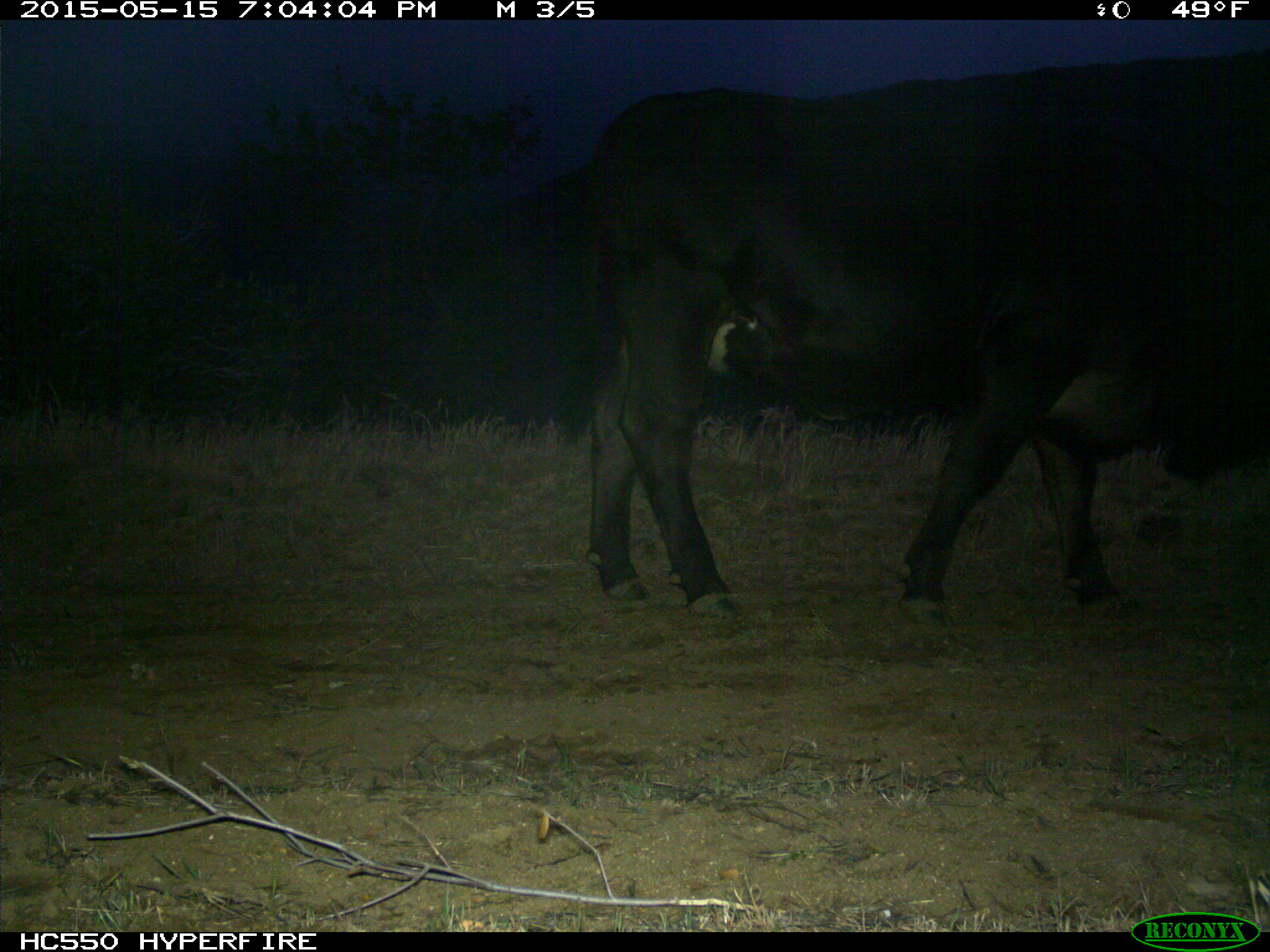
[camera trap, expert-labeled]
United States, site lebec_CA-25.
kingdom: Animalia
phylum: Chordata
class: Mammalia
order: Artiodactyla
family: Bovidae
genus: Bos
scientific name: Bos taurus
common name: domestic cow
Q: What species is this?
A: Bos taurus (domestic cow).